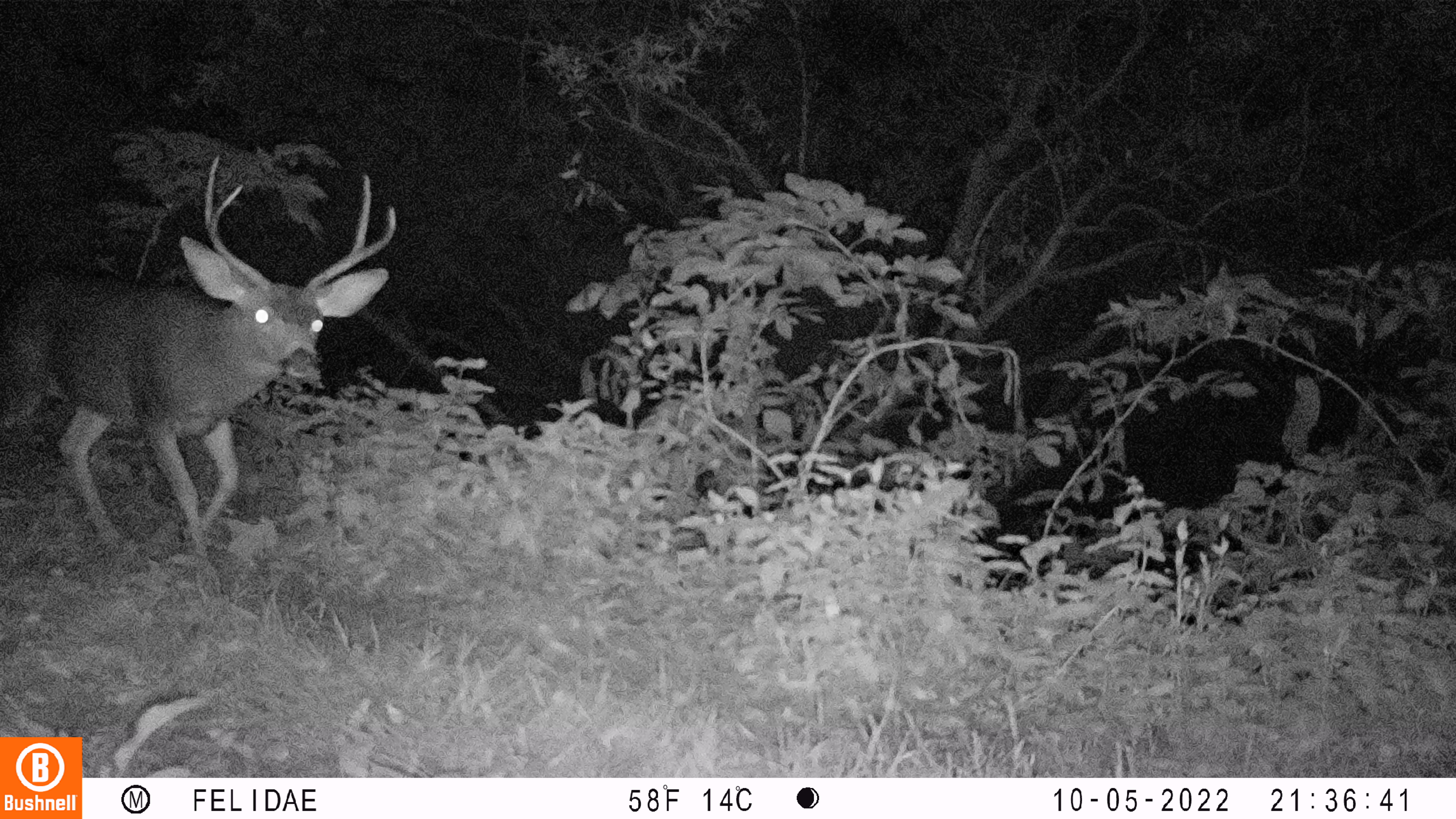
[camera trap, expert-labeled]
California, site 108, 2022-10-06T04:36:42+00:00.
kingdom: Animalia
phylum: Chordata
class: Mammalia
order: Artiodactyla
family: Cervidae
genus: Odocoileus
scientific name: Odocoileus hemionus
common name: mule deer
Mule deer (Odocoileus hemionus).